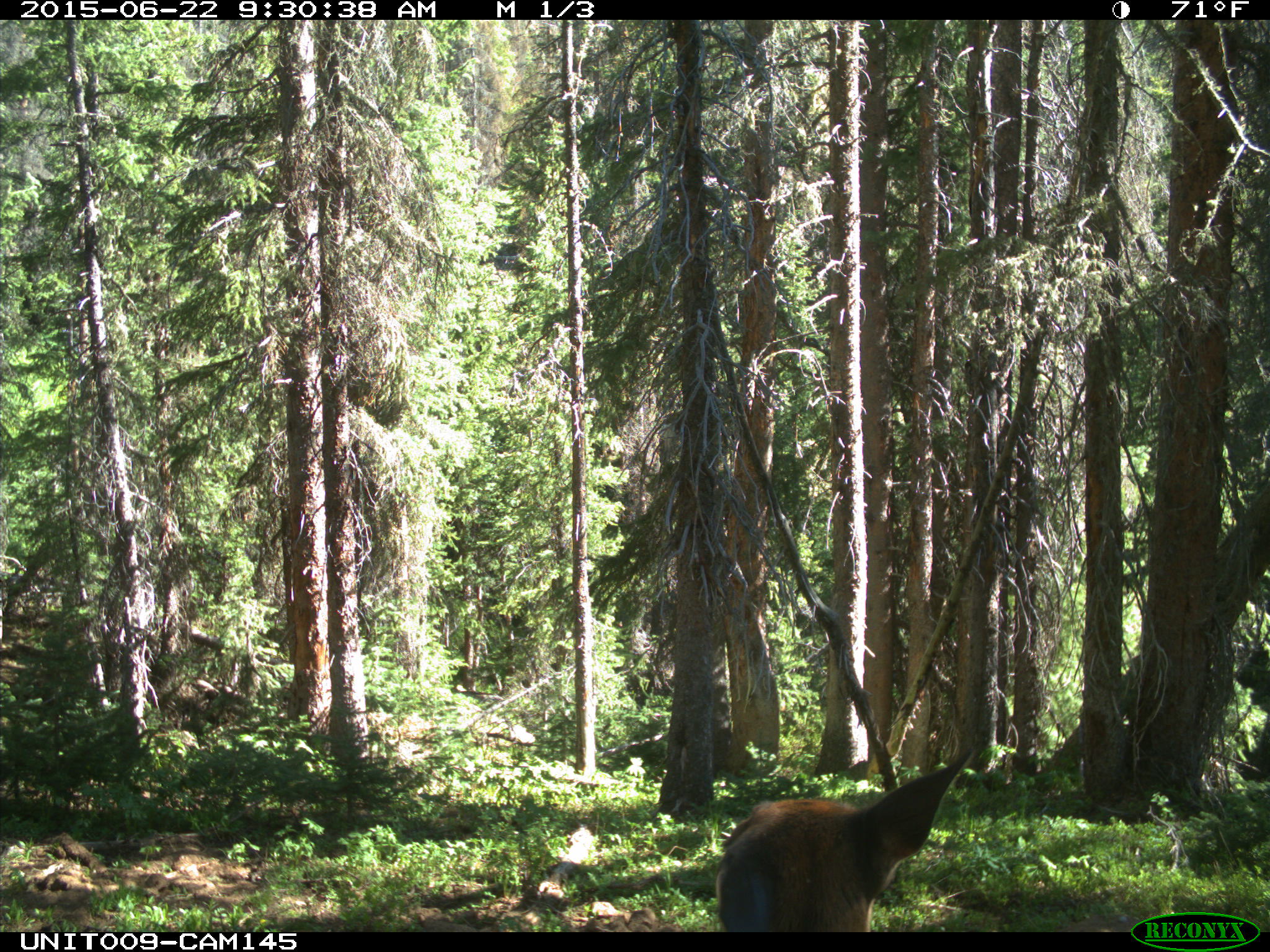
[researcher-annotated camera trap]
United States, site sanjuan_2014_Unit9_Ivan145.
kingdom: Animalia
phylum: Chordata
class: Mammalia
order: Artiodactyla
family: Cervidae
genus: Cervus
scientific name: Cervus elaphus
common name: red deer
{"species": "Cervus elaphus (red deer)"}